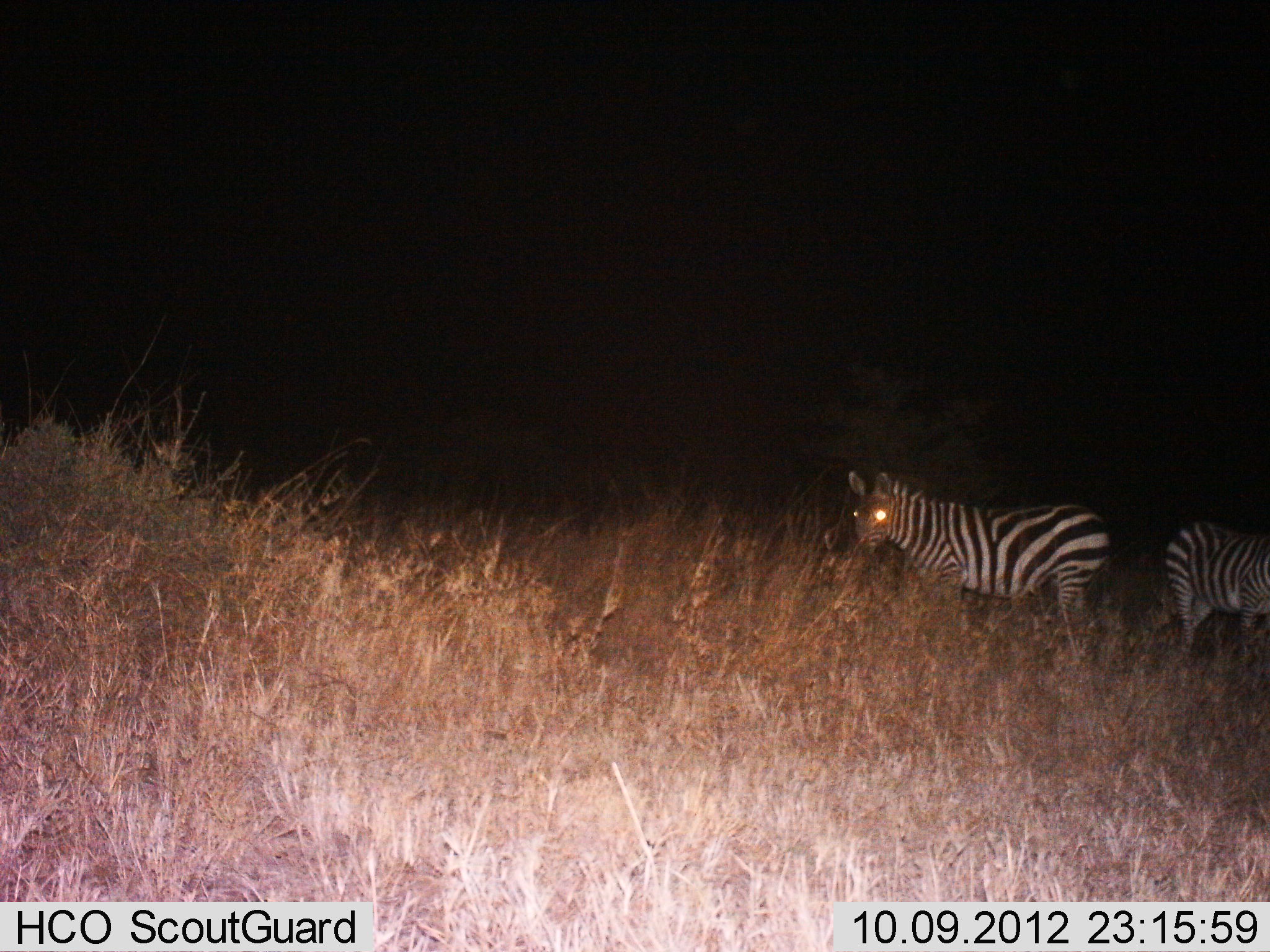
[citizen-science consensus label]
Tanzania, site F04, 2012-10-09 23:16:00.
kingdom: Animalia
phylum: Chordata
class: Mammalia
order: Perissodactyla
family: Equidae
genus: Equus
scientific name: Equus quagga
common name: plains zebra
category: zebra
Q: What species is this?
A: Zebra (plains zebra) (Equus quagga).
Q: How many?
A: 2.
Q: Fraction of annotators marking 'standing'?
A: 100%.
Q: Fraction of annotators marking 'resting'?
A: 0%.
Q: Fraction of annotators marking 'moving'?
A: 0%.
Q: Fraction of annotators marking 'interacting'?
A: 0%.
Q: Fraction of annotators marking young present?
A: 0%.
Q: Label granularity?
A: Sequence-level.